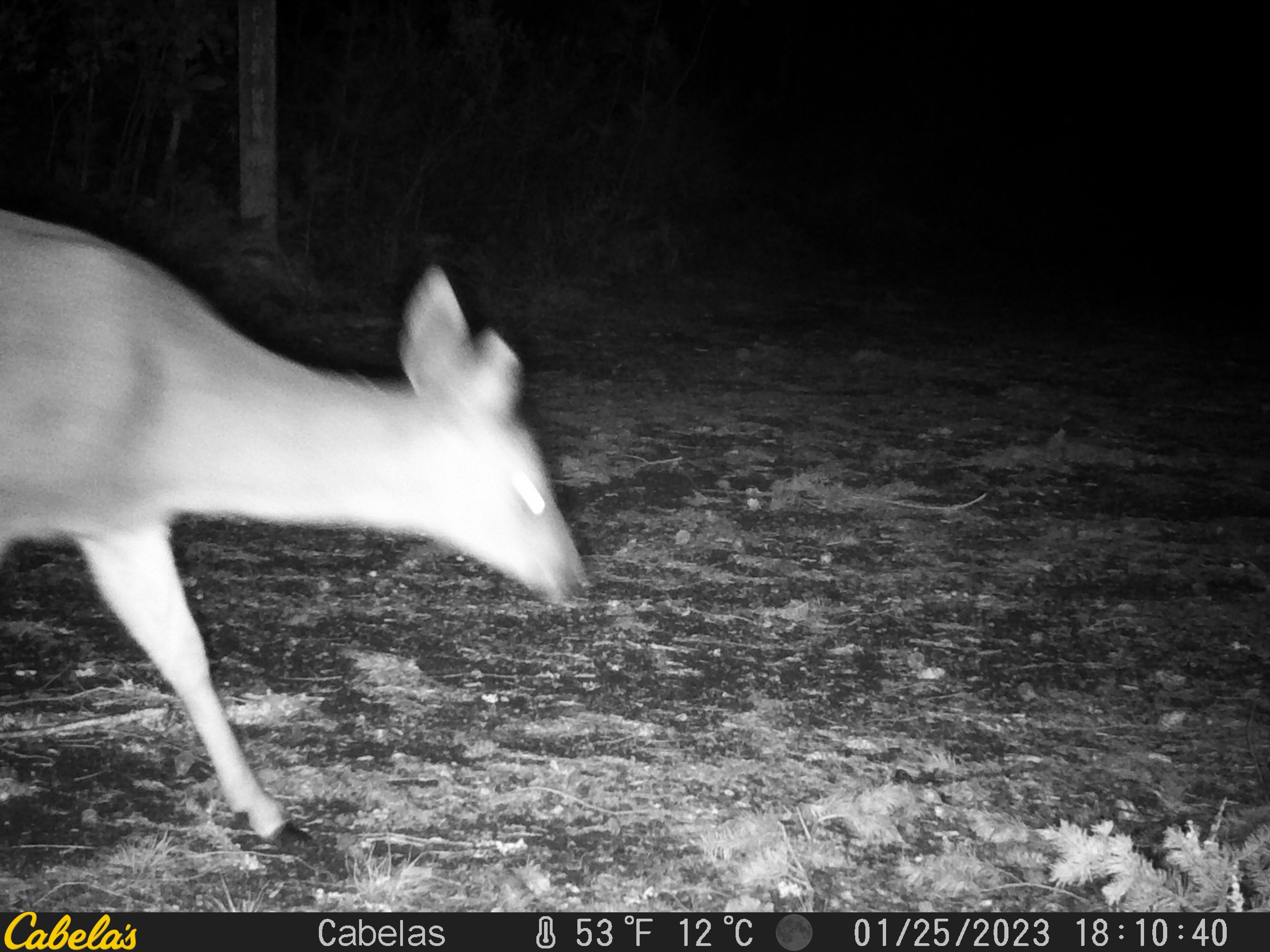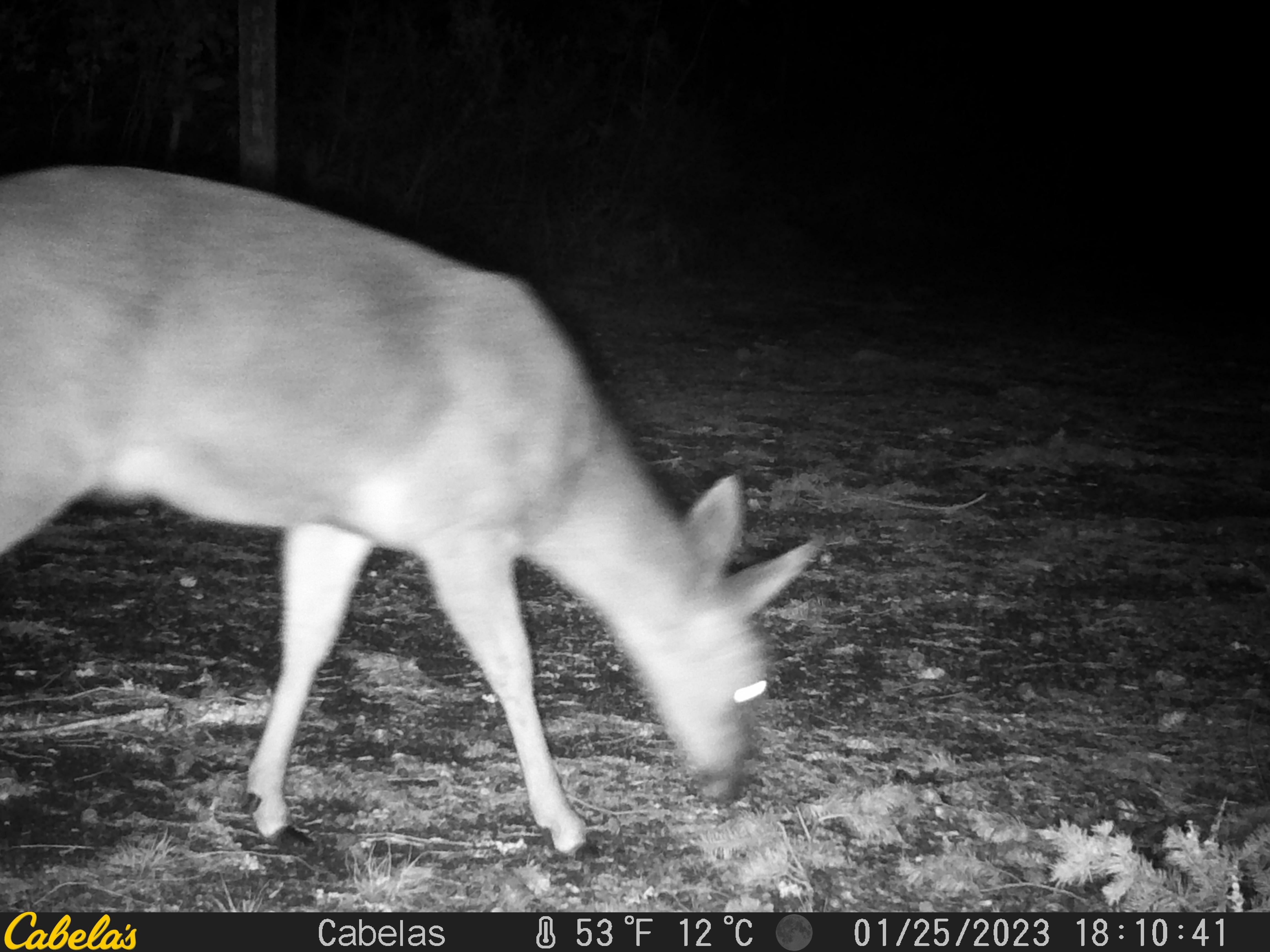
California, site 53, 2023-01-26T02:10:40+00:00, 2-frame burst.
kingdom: Animalia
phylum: Chordata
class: Mammalia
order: Artiodactyla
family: Cervidae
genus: Odocoileus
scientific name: Odocoileus hemionus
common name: mule deer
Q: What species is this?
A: Mule deer (Odocoileus hemionus).